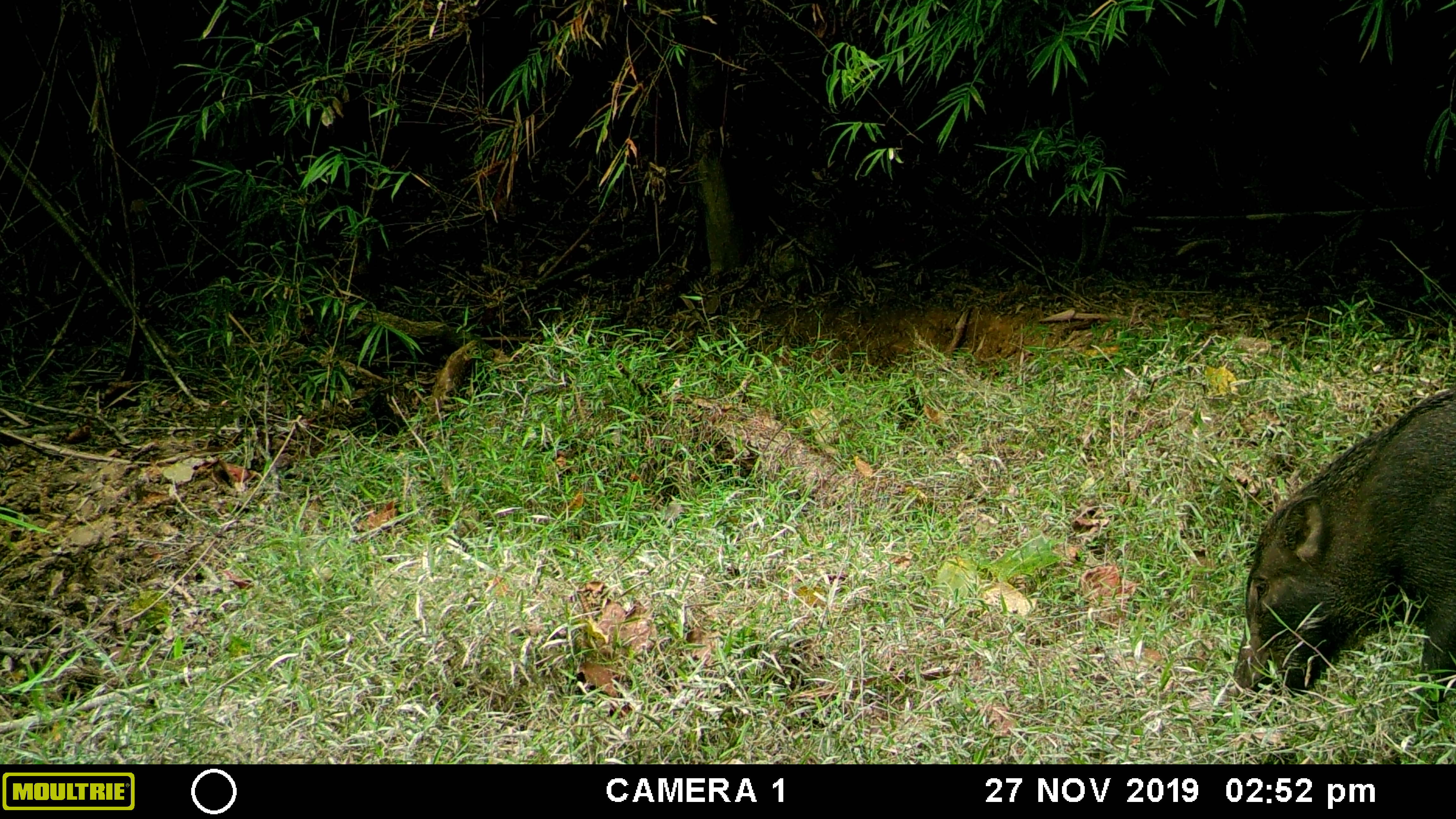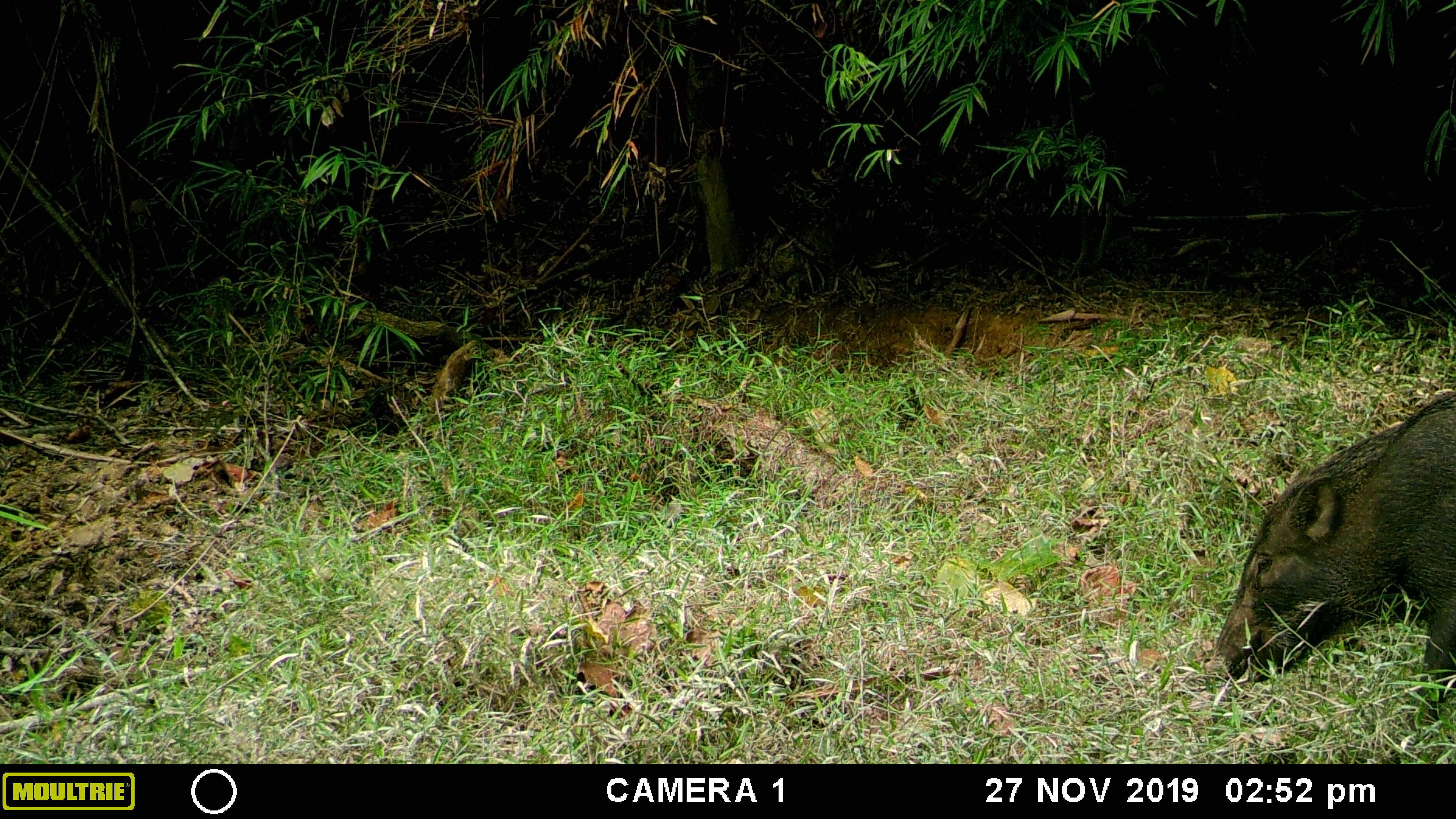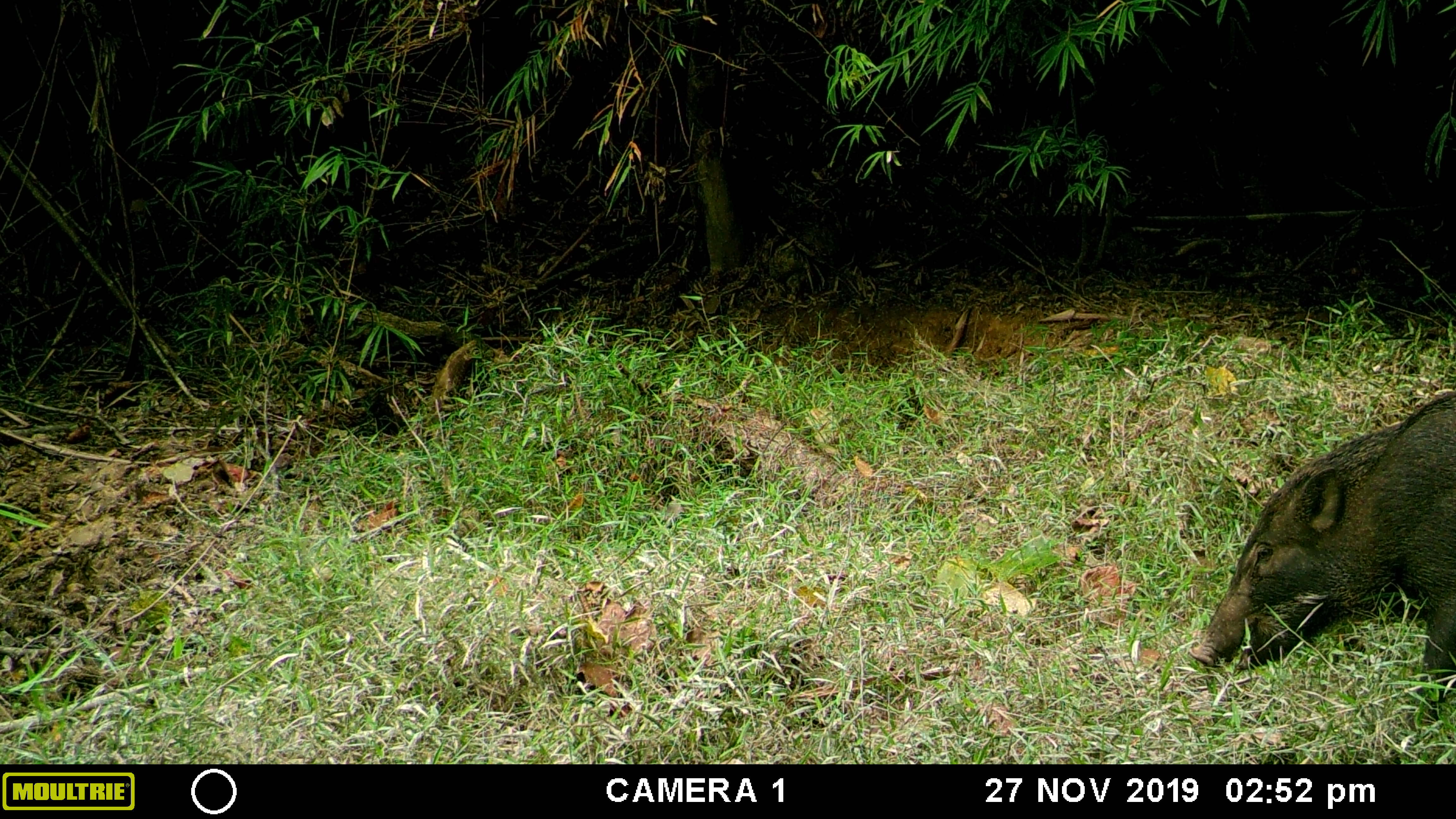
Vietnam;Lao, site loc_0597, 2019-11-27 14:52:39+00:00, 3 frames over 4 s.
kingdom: Animalia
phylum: Chordata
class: Mammalia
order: Artiodactyla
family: Suidae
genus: Sus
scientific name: Sus scrofa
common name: eurasian wild pig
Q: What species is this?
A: Eurasian wild pig (Sus scrofa).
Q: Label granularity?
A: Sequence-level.